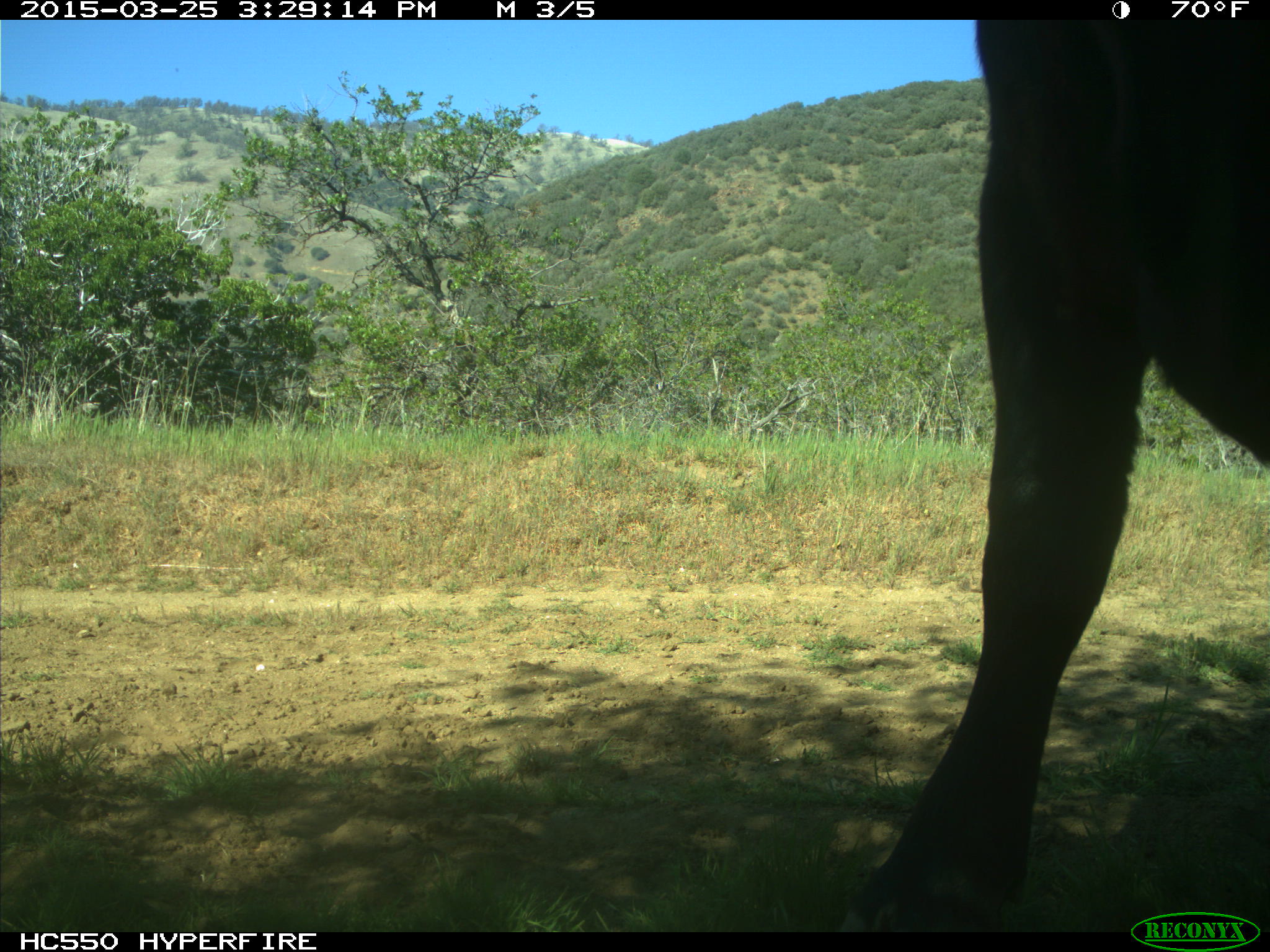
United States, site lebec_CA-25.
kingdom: Animalia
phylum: Chordata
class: Mammalia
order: Artiodactyla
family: Bovidae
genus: Bos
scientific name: Bos taurus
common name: domestic cow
Bos taurus (domestic cow).